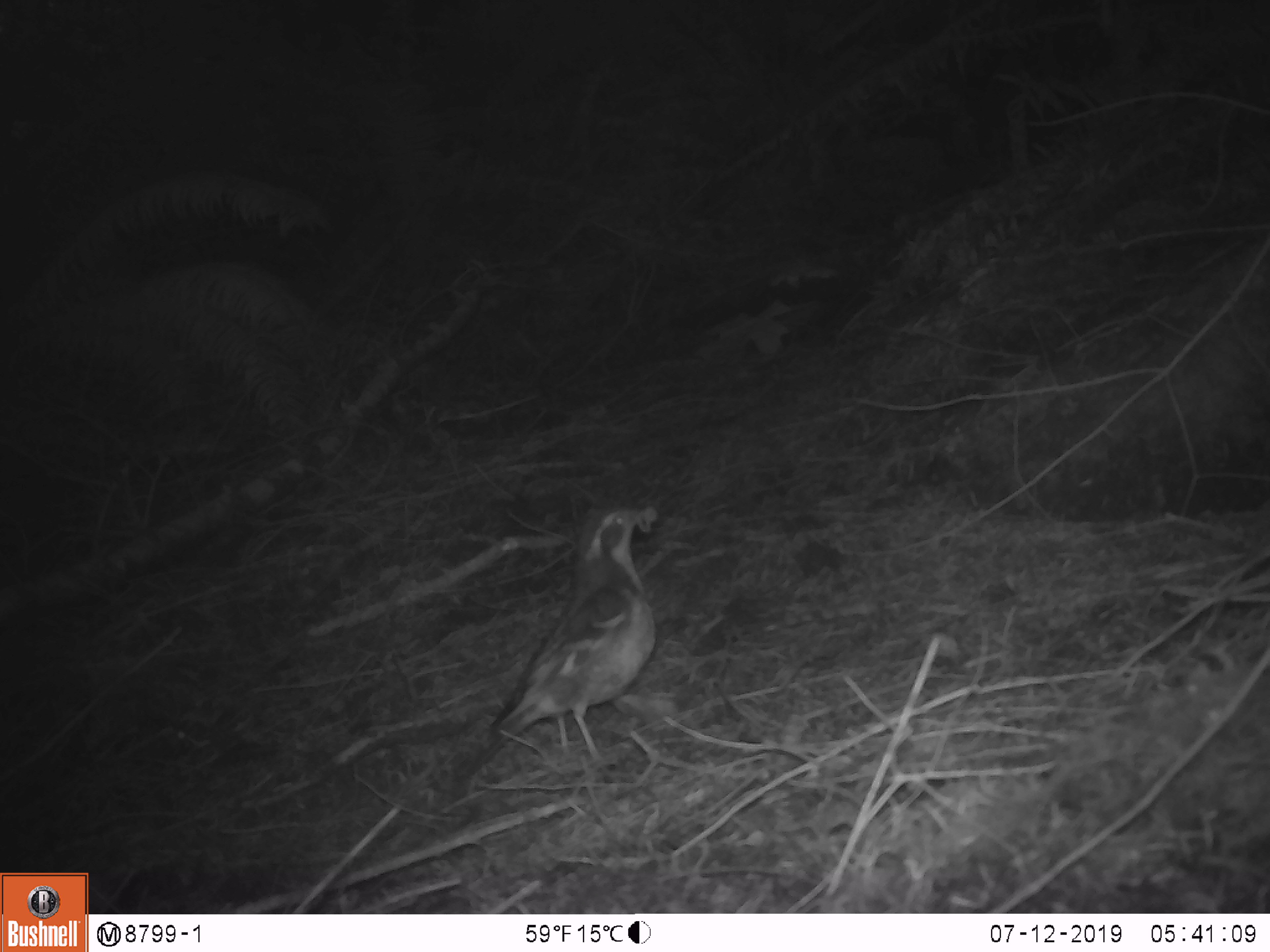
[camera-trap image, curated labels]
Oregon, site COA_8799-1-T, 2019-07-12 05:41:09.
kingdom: Animalia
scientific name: Animalia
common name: invertebrate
Invertebrate (Animalia).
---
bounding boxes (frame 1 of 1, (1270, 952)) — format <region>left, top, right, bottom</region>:
invertebrate: <region>453, 490, 682, 797</region>; <region>631, 502, 687, 536</region>